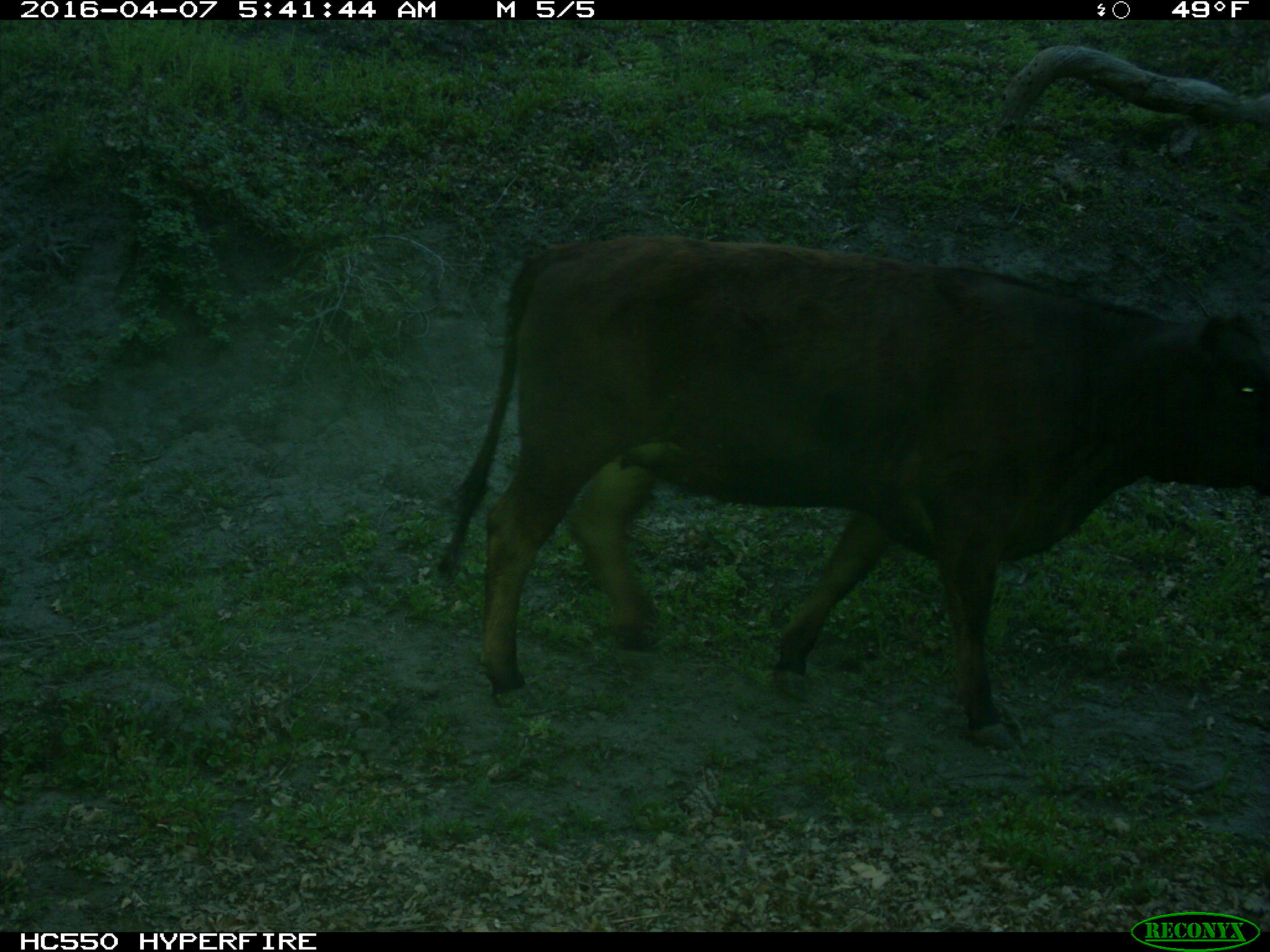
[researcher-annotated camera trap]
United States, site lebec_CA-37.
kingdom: Animalia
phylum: Chordata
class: Mammalia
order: Artiodactyla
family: Bovidae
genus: Bos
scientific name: Bos taurus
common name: domestic cow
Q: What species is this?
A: Bos taurus (domestic cow).